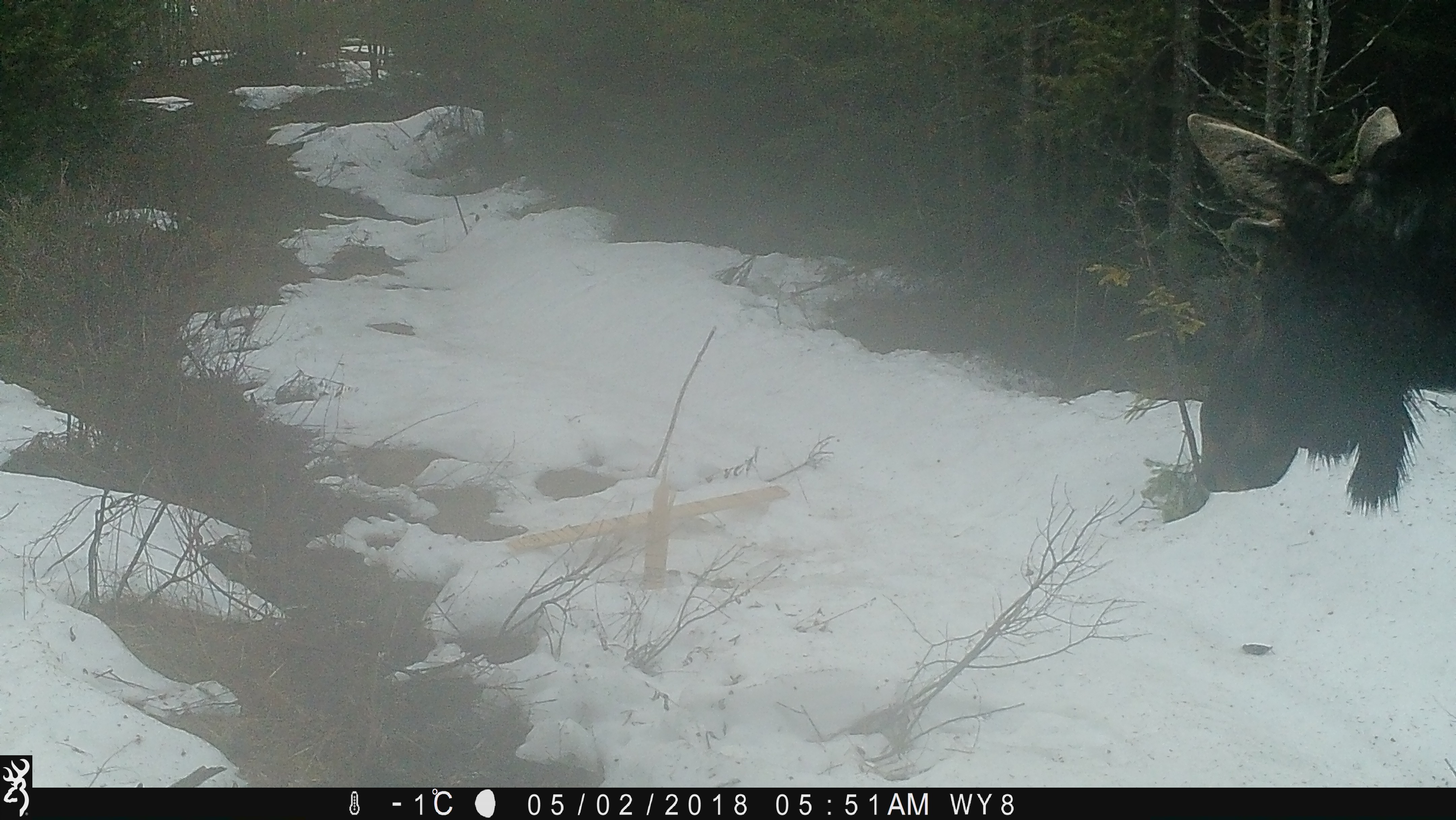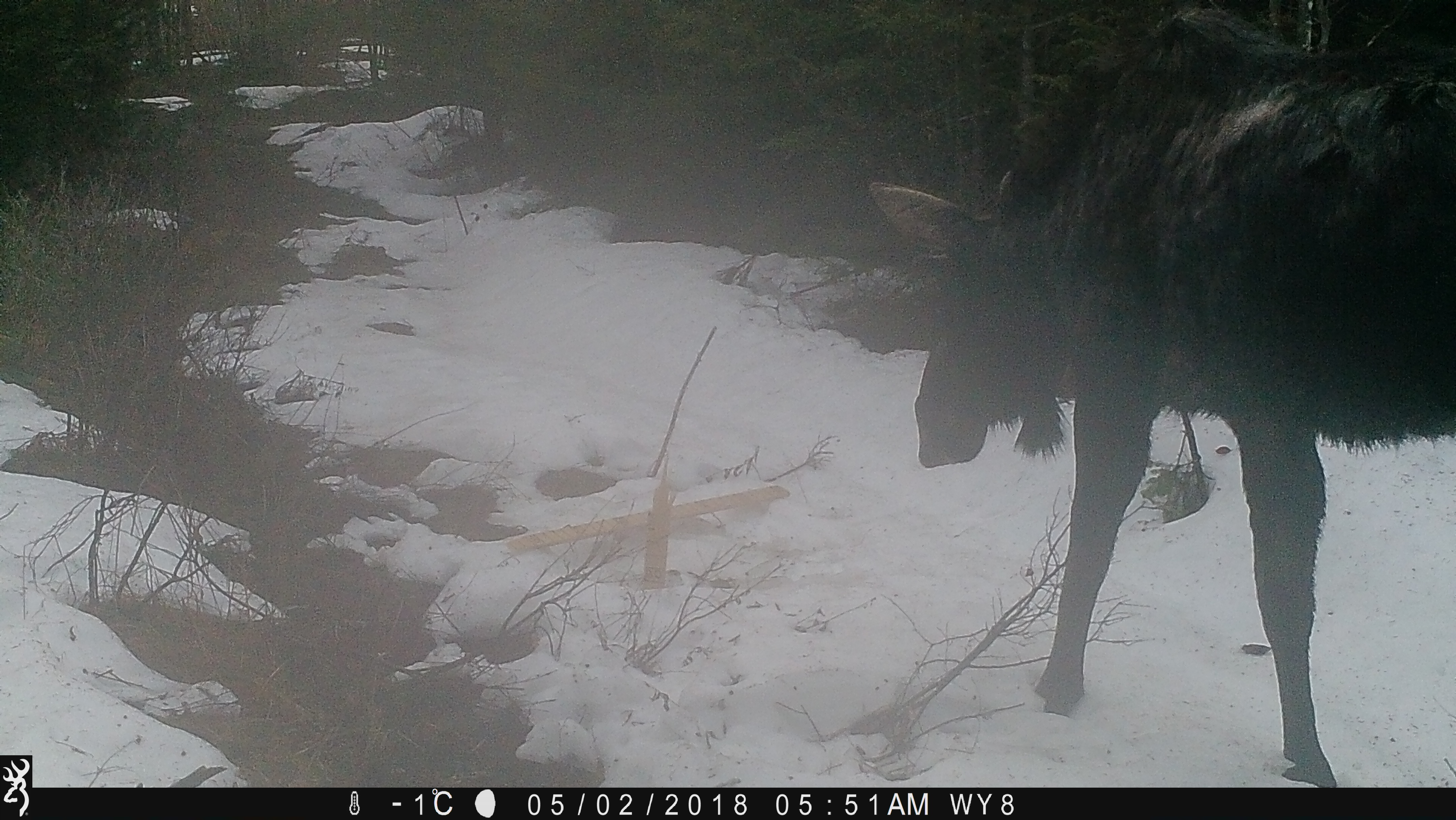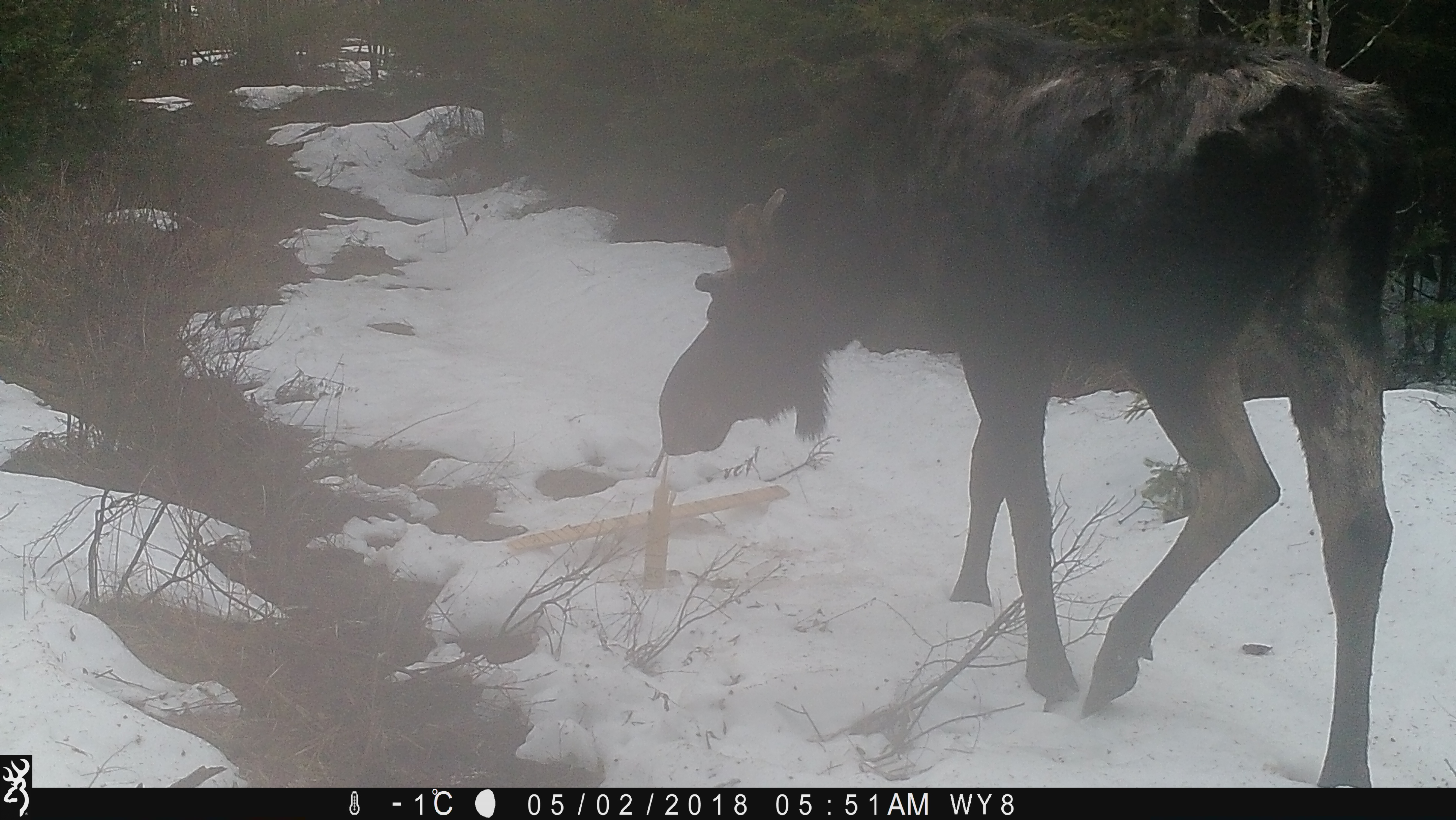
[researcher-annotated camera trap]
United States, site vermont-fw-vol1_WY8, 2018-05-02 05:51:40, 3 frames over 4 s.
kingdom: Animalia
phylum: Chordata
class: Mammalia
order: Artiodactyla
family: Cervidae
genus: Alces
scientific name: Alces alces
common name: moose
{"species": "moose (Alces alces)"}